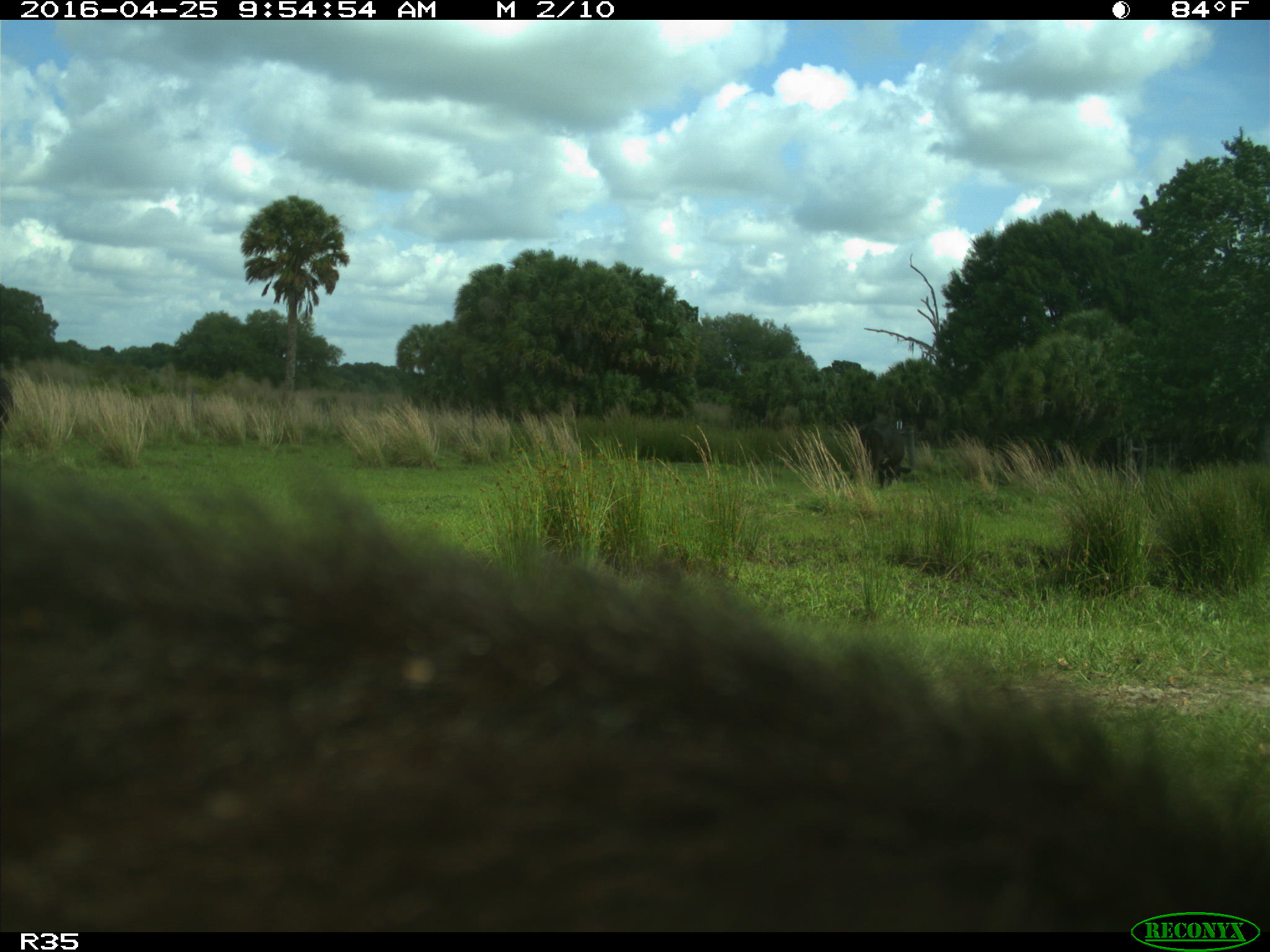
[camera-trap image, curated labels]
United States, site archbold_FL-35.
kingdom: Animalia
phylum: Chordata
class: Mammalia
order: Artiodactyla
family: Bovidae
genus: Bos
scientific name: Bos taurus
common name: domestic cow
Bos taurus (domestic cow).